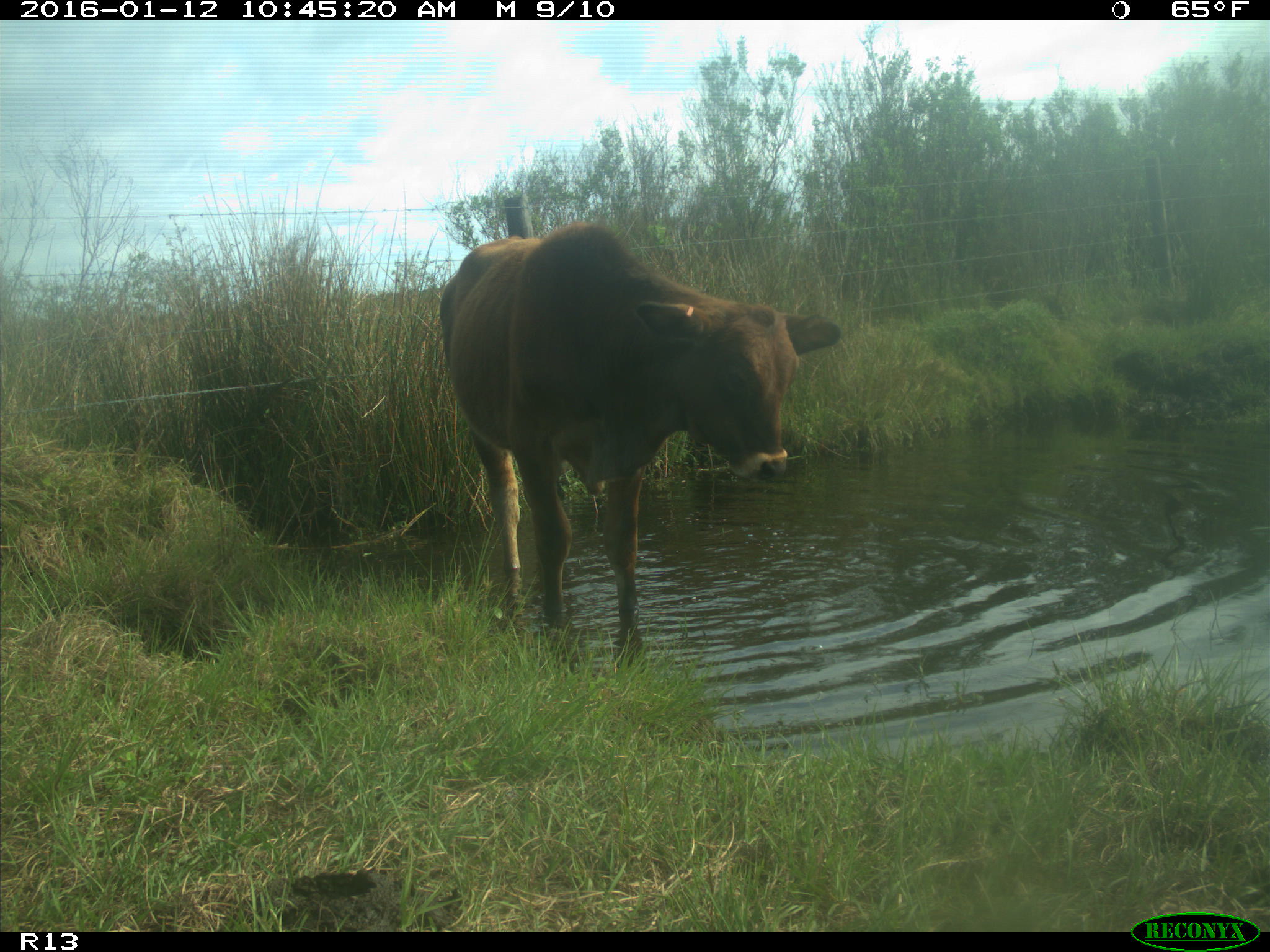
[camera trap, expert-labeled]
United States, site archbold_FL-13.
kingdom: Animalia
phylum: Chordata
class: Mammalia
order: Artiodactyla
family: Bovidae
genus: Bos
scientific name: Bos taurus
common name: domestic cow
Bos taurus (domestic cow).